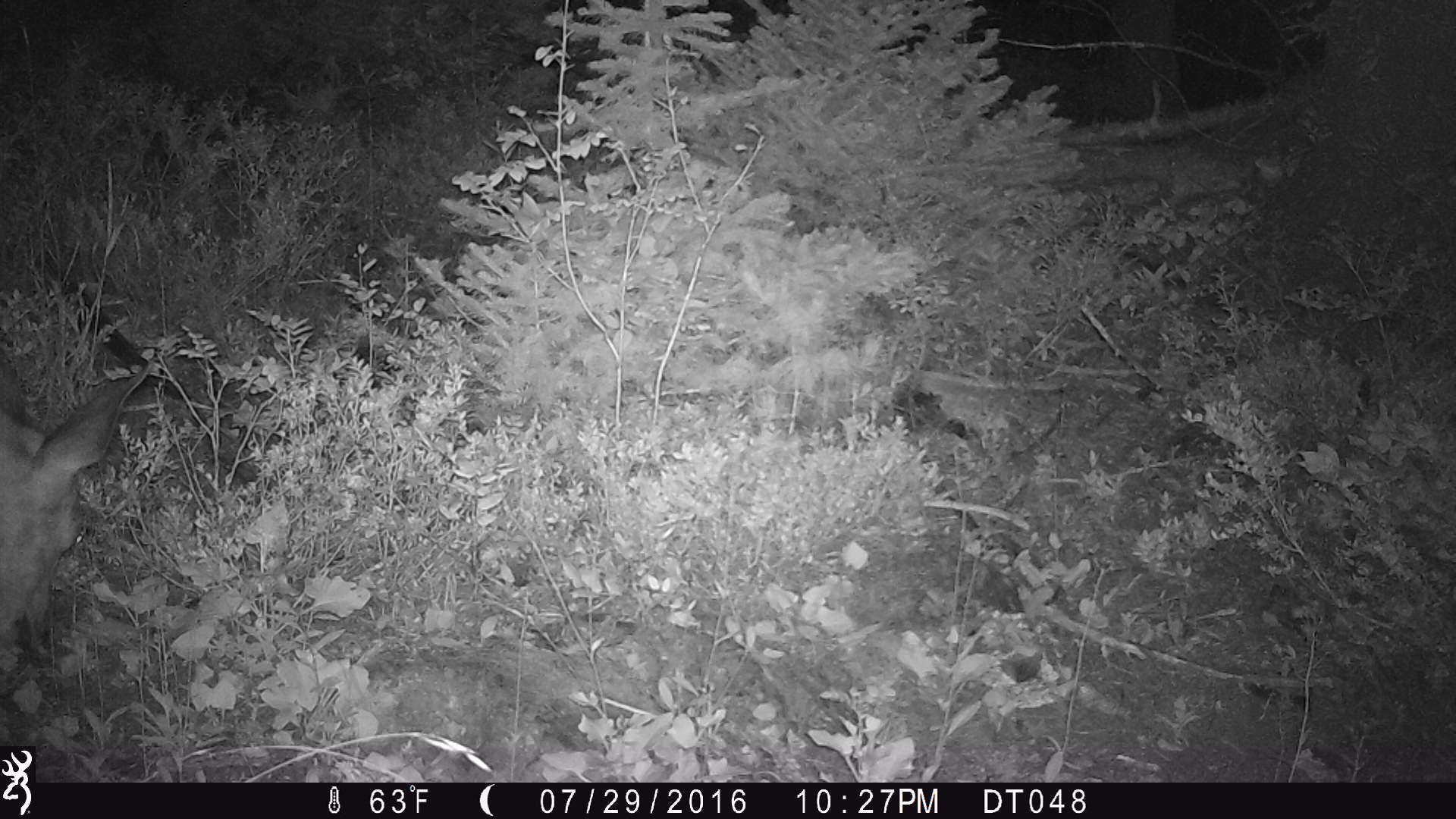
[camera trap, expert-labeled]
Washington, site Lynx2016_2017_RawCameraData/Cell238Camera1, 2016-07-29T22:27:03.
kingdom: Animalia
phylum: Chordata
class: Mammalia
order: Artiodactyla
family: Cervidae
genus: Odocoileus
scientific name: Odocoileus hemionus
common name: mule deer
Odocoileus hemionus (mule deer). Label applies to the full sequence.